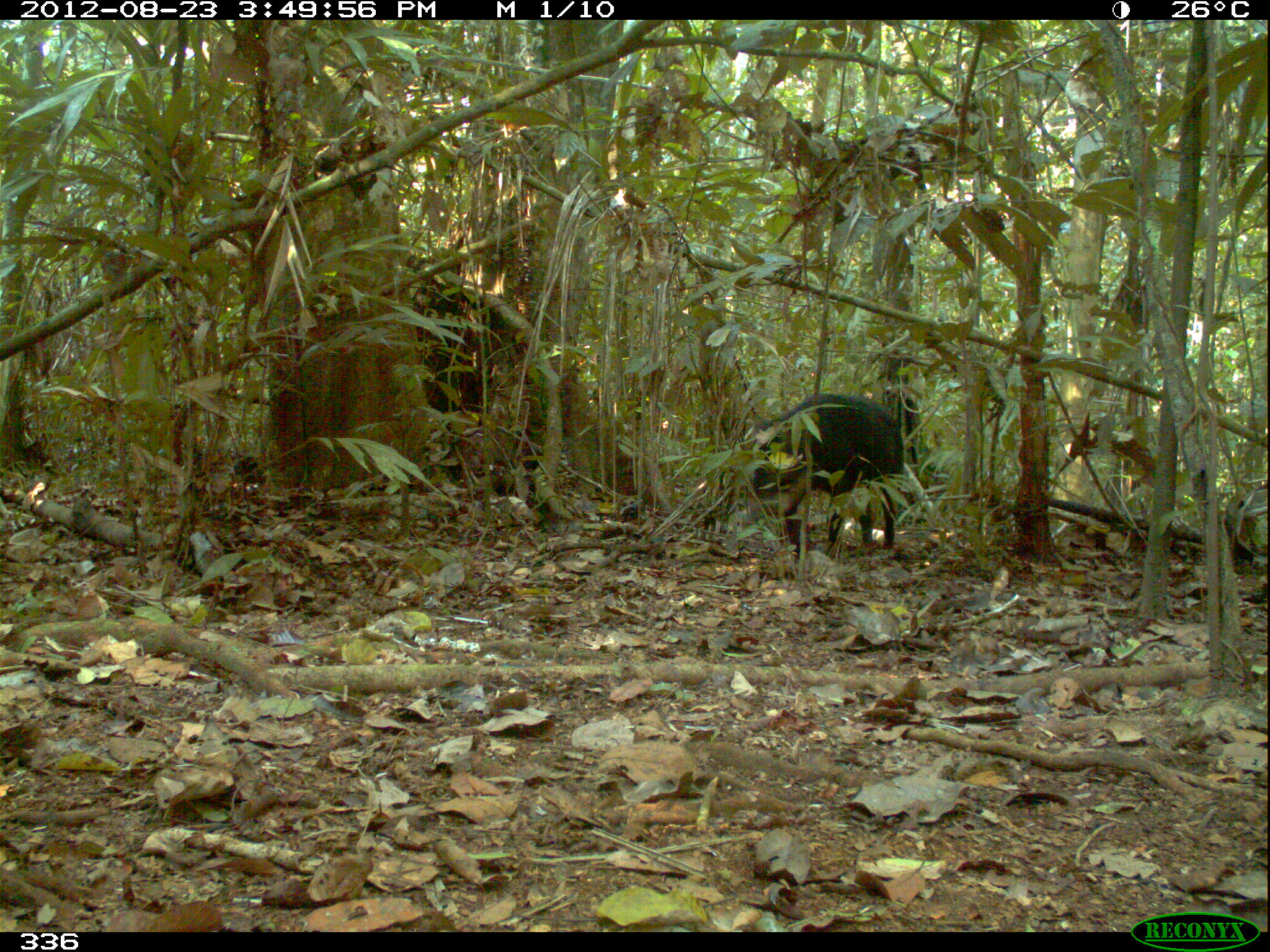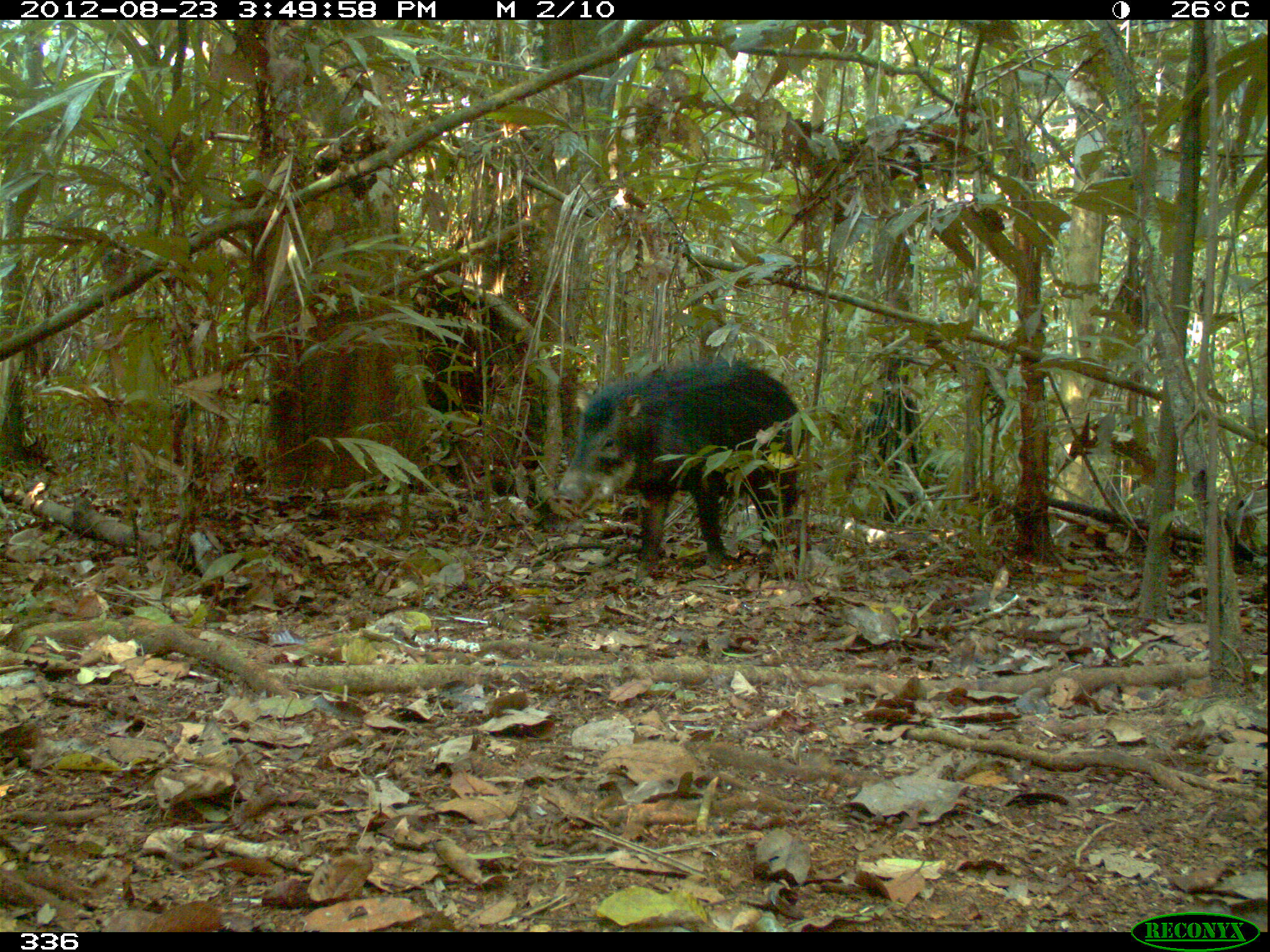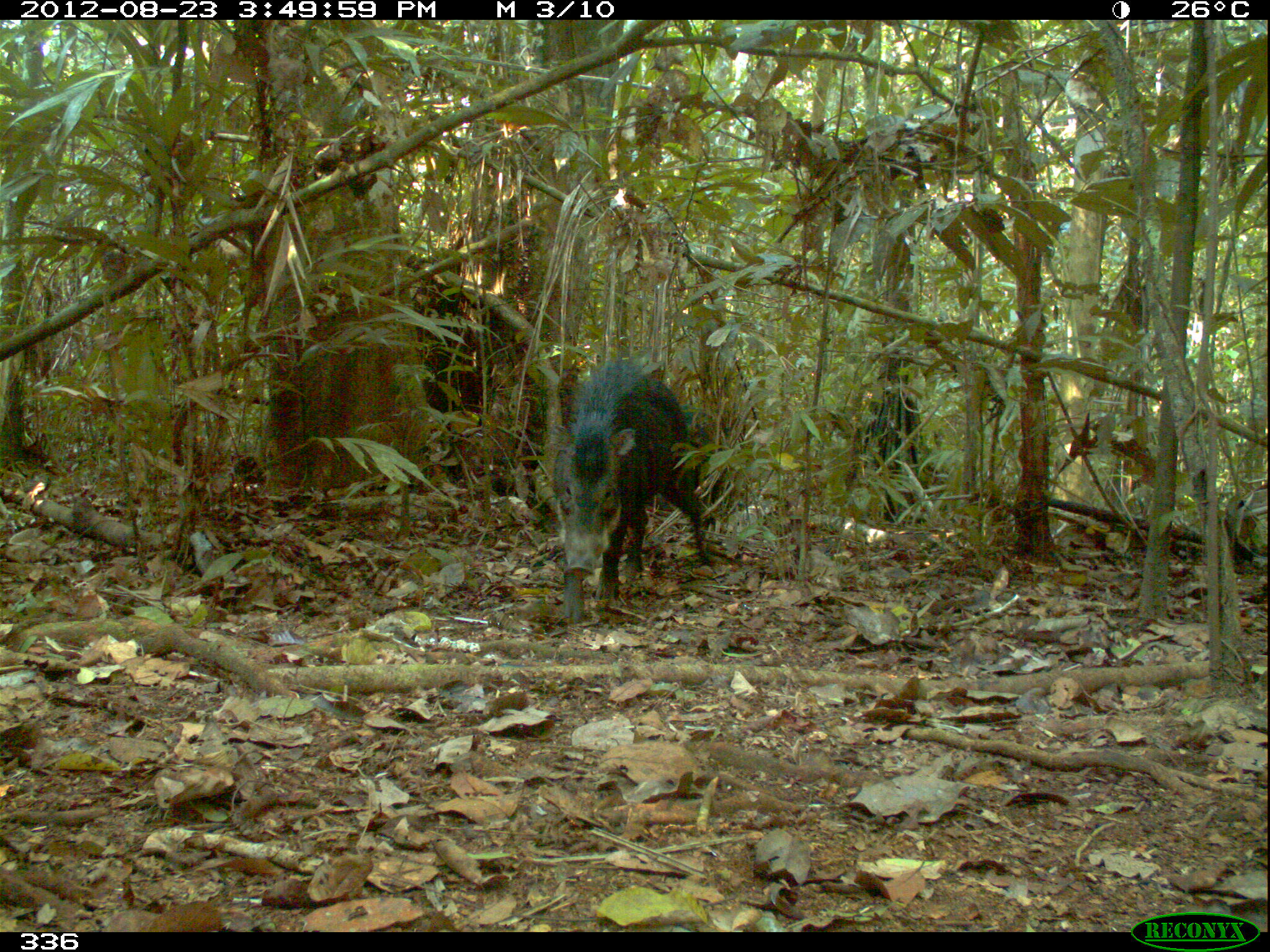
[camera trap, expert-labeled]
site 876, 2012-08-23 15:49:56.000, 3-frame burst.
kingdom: Animalia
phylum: Chordata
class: Mammalia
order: Artiodactyla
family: Tayassuidae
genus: Tayassu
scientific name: Tayassu pecari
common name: white-lipped peccary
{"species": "Tayassu pecari (white-lipped peccary)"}